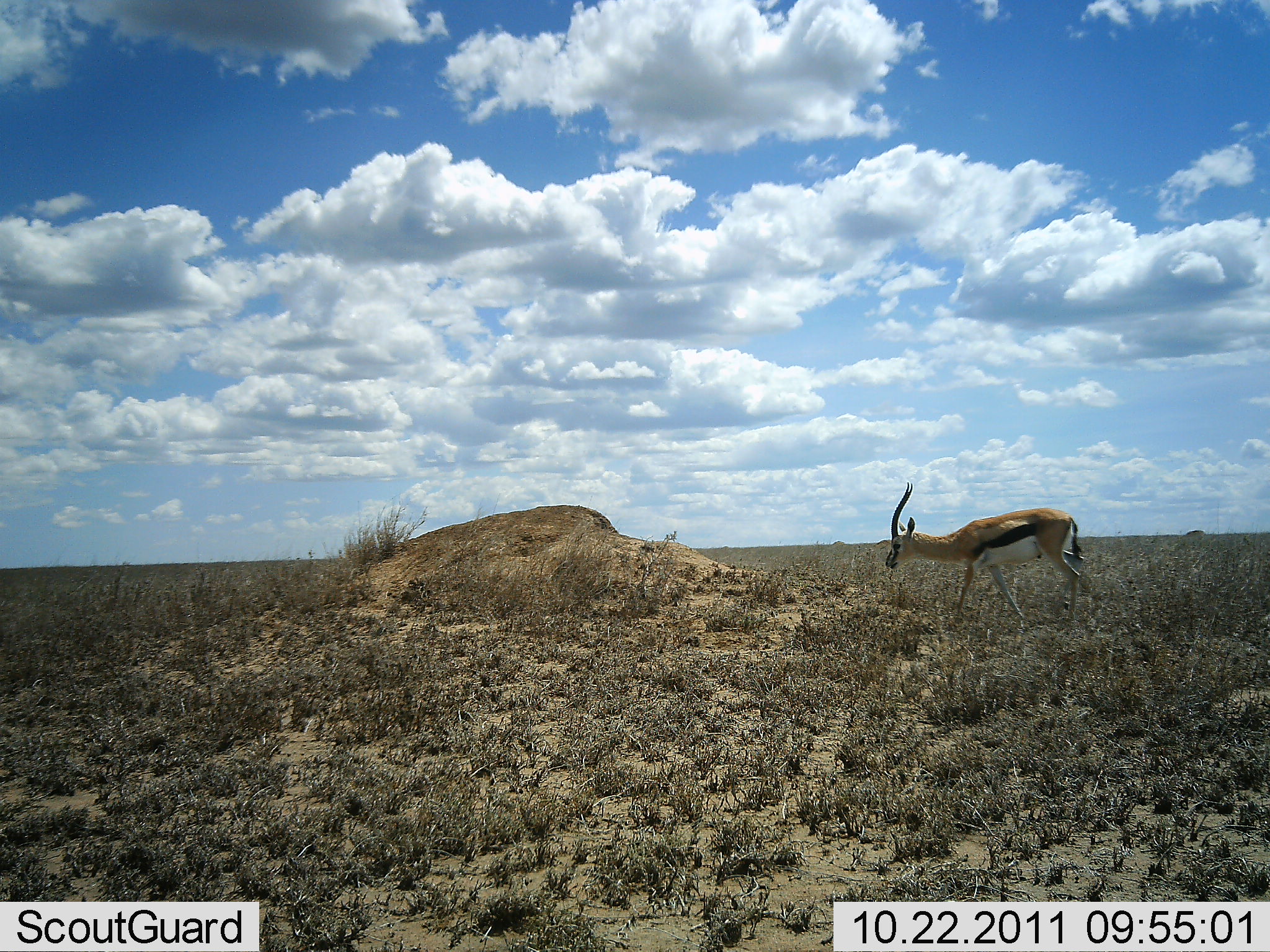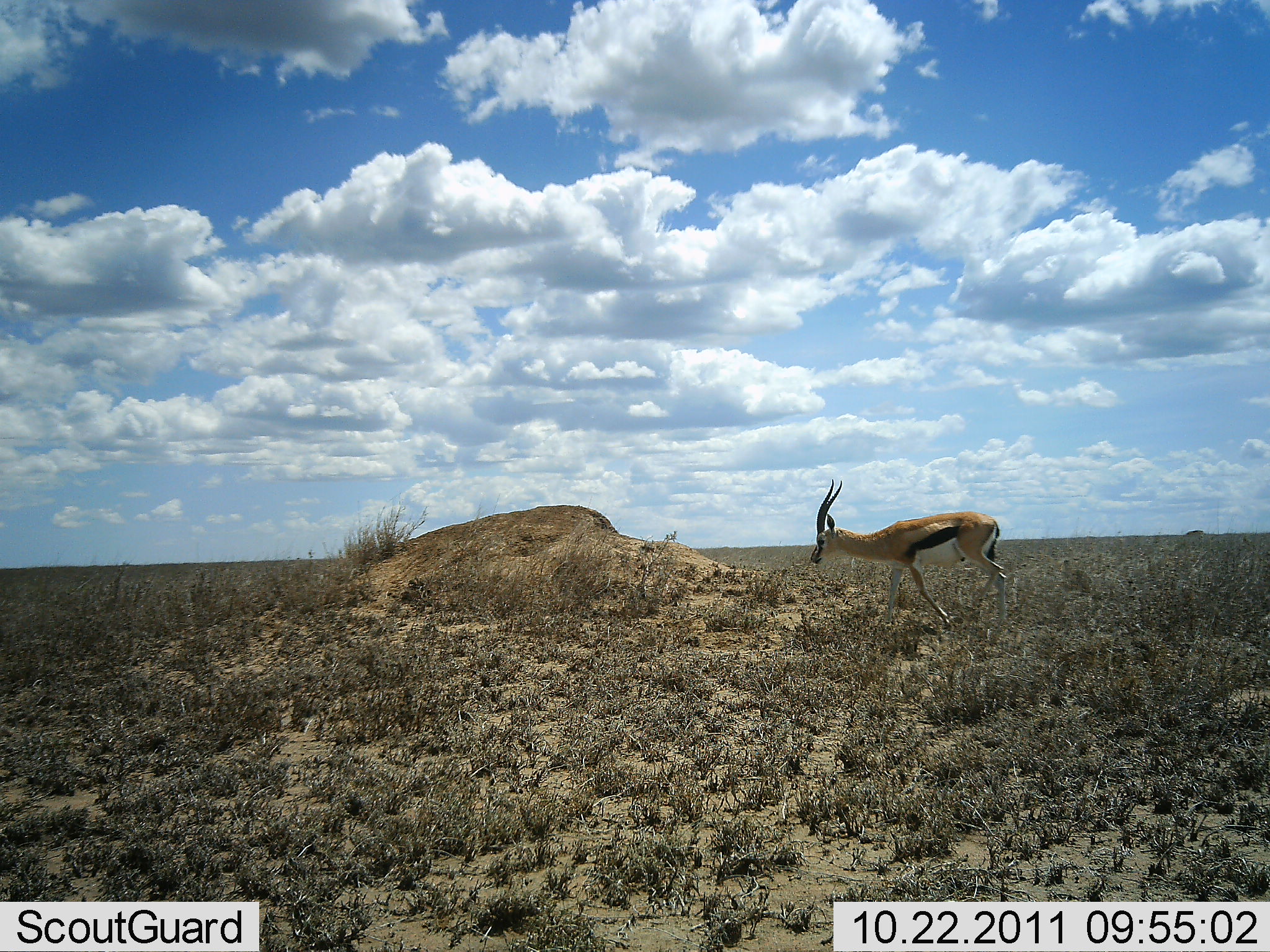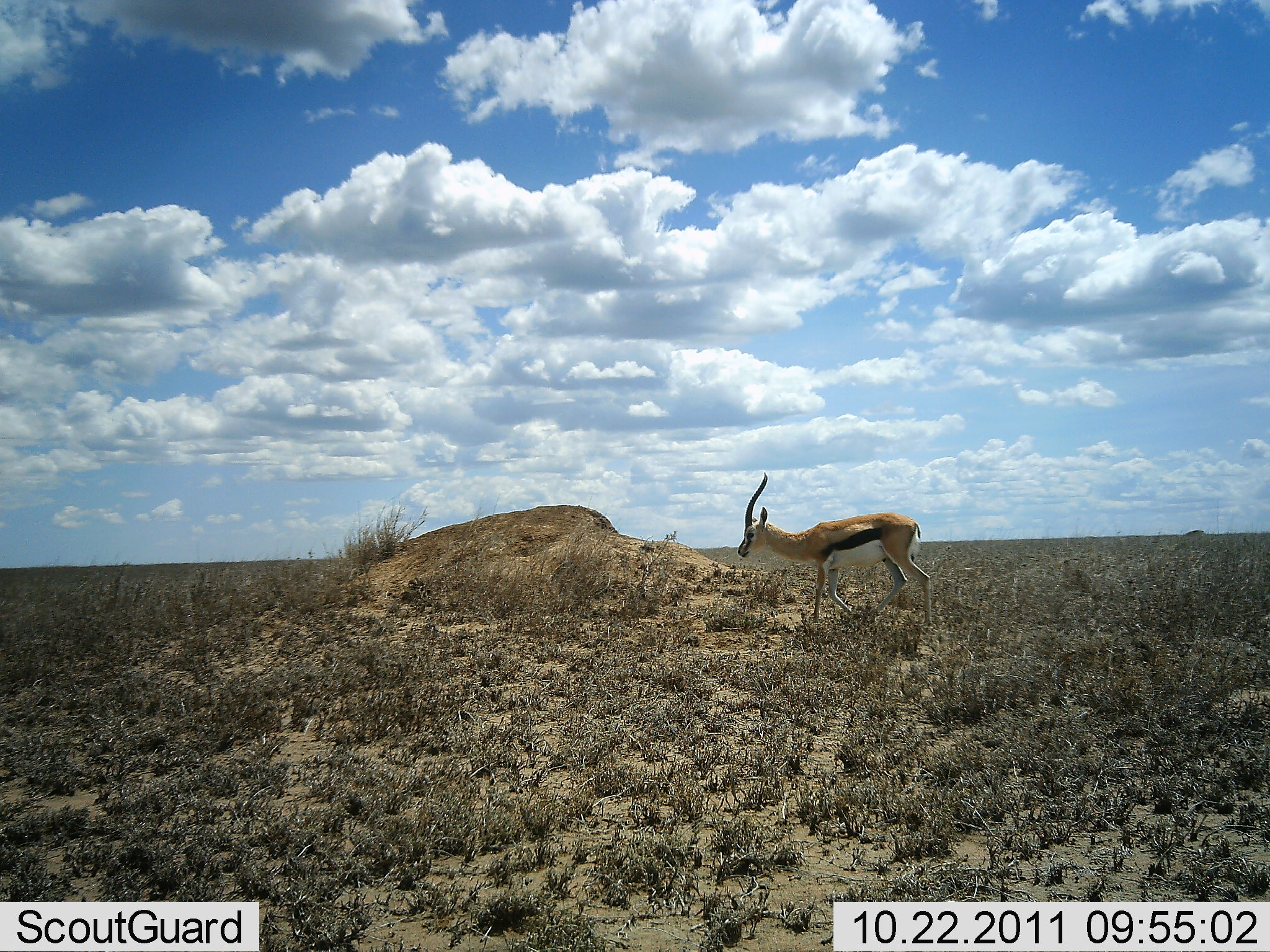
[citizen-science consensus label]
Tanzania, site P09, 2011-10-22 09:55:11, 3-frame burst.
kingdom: Animalia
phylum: Chordata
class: Mammalia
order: Artiodactyla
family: Bovidae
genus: Eudorcas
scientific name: Eudorcas thomsonii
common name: thomson's gazelle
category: gazellethomsons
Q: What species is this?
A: Gazellethomsons (thomson's gazelle) (Eudorcas thomsonii).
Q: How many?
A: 1.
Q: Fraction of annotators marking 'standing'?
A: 0%.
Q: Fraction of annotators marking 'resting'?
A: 0%.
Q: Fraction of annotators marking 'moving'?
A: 100%.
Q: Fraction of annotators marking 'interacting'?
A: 0%.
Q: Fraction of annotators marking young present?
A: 0%.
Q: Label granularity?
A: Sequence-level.